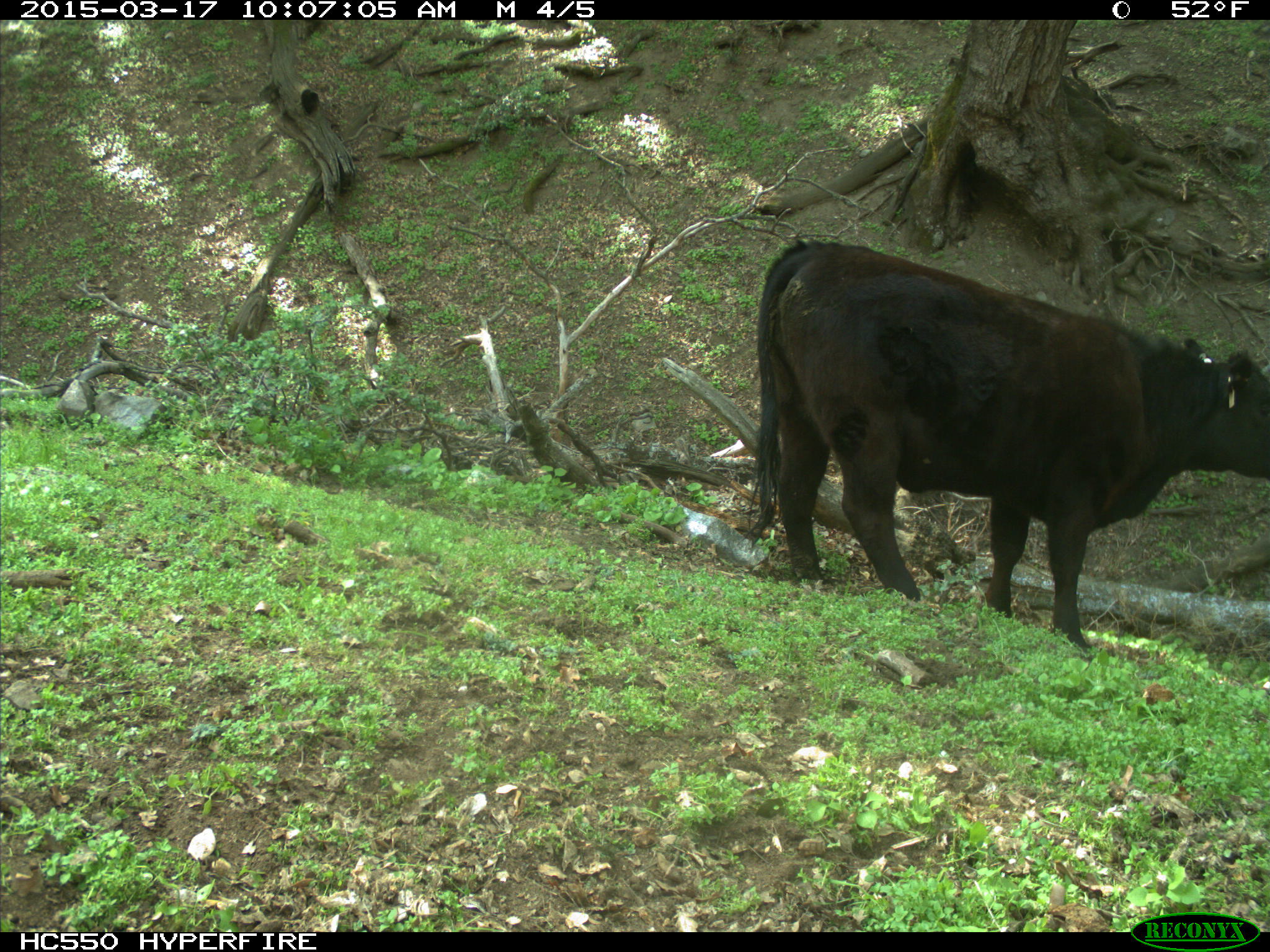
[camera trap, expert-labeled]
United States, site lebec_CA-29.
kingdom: Animalia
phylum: Chordata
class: Mammalia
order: Artiodactyla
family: Bovidae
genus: Bos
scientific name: Bos taurus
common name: domestic cow